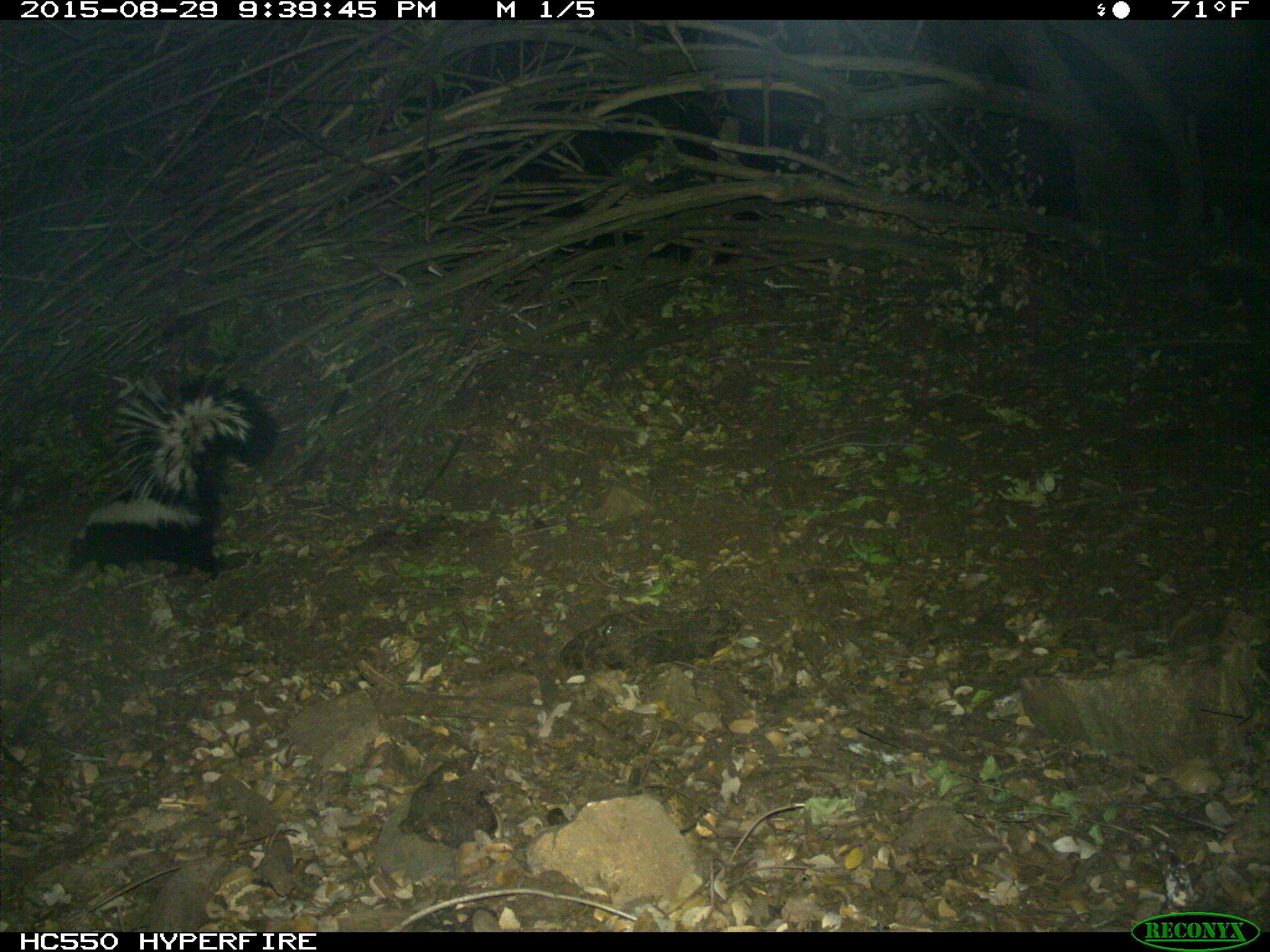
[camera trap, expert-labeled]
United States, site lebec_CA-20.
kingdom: Animalia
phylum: Chordata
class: Mammalia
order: Carnivora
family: Mephitidae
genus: Mephitis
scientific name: Mephitis mephitis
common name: striped skunk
Mephitis mephitis (striped skunk).